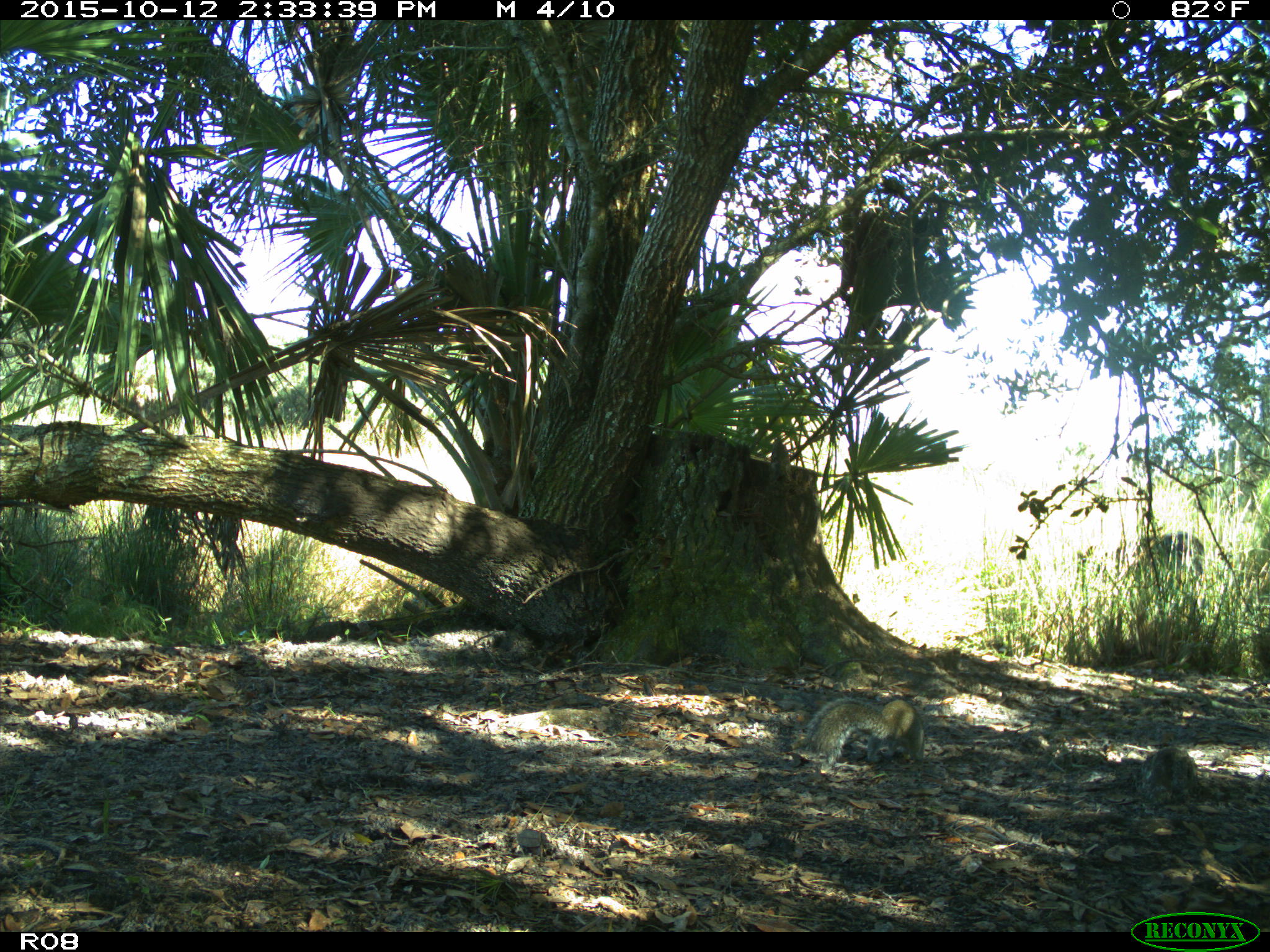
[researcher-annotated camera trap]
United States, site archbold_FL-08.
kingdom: Animalia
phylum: Chordata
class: Mammalia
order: Rodentia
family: Sciuridae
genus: Sciurus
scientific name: Sciurus carolinensis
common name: eastern gray squirrel